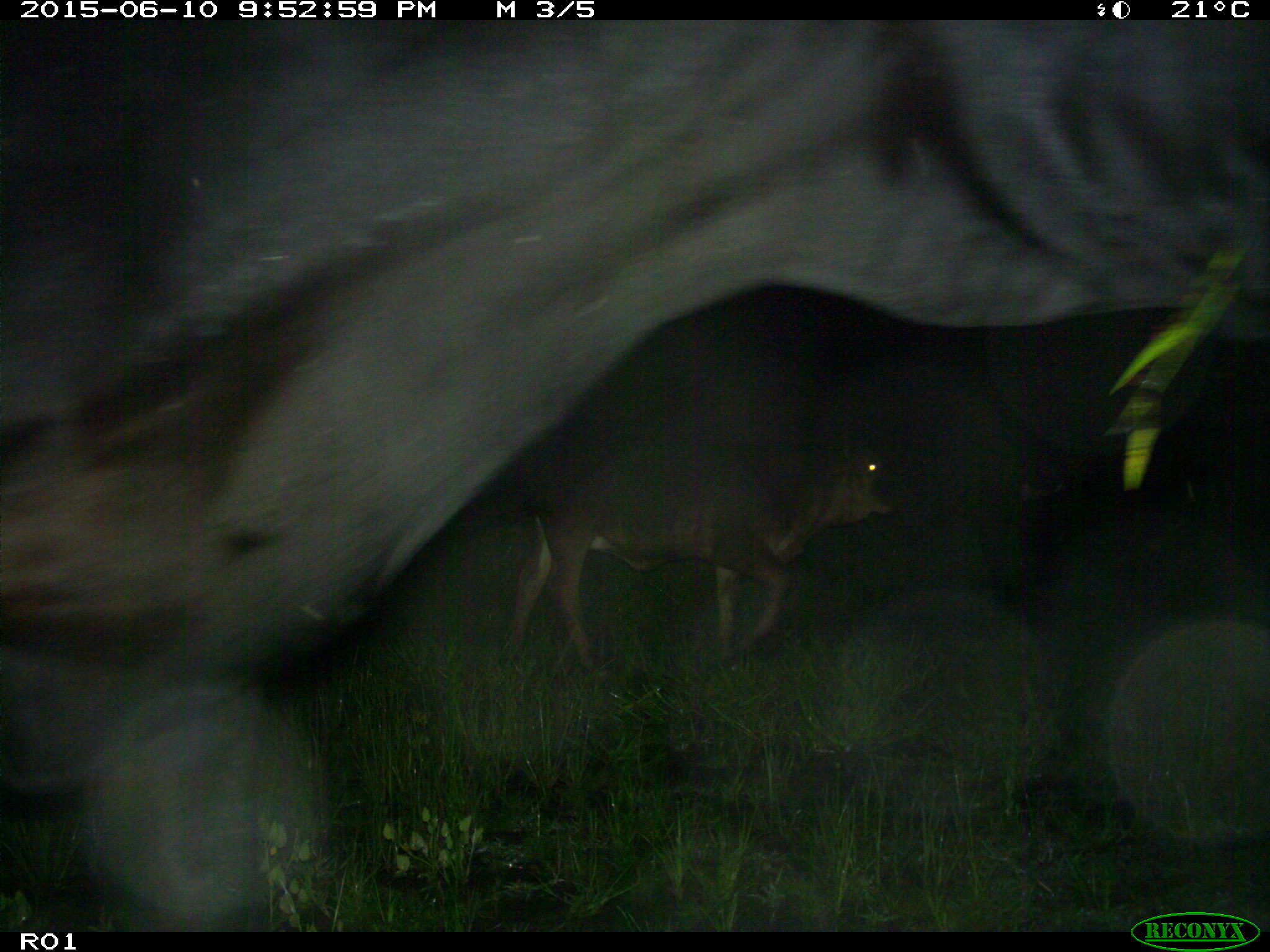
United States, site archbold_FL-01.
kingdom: Animalia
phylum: Chordata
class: Mammalia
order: Artiodactyla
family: Bovidae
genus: Bos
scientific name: Bos taurus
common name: domestic cow